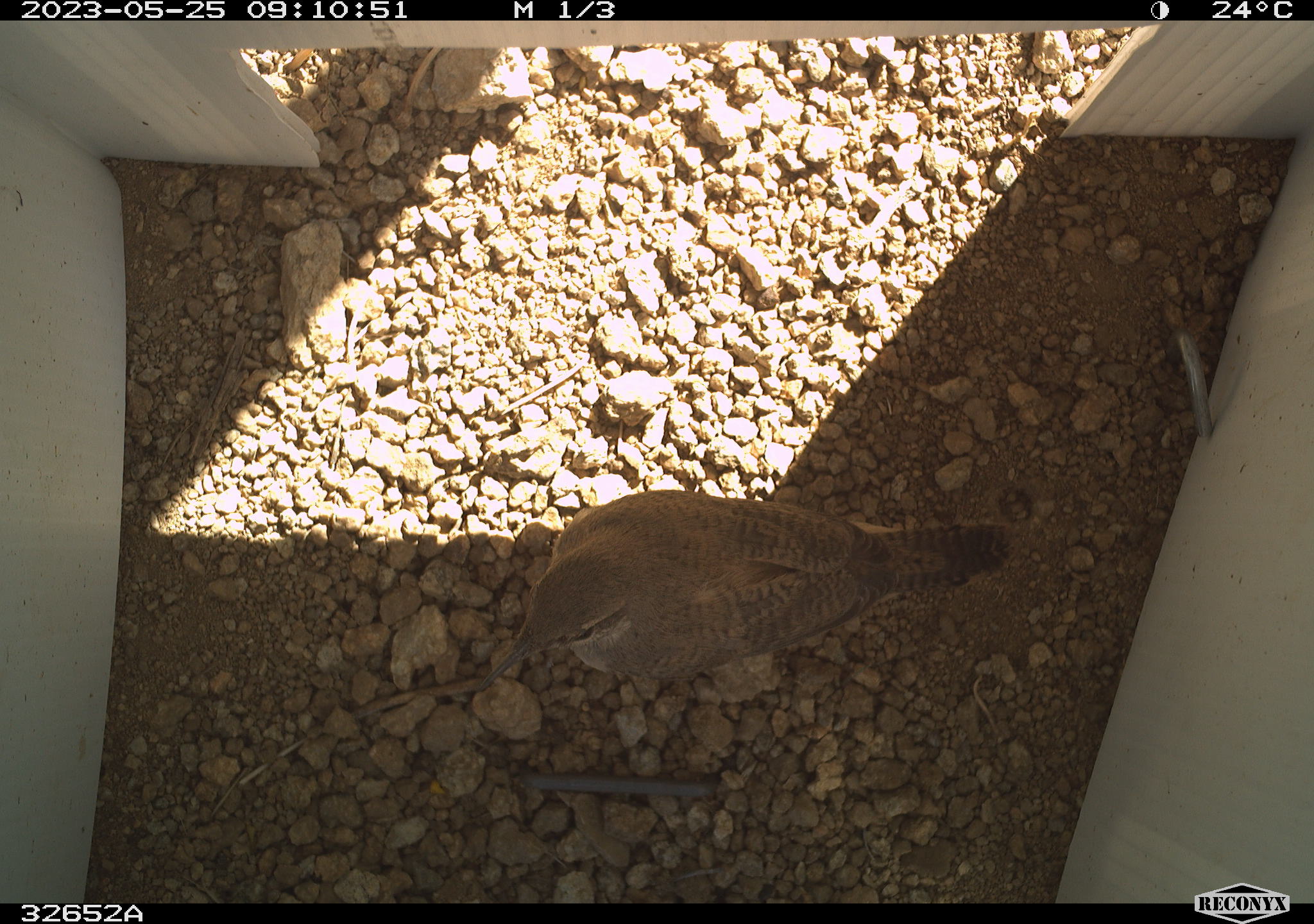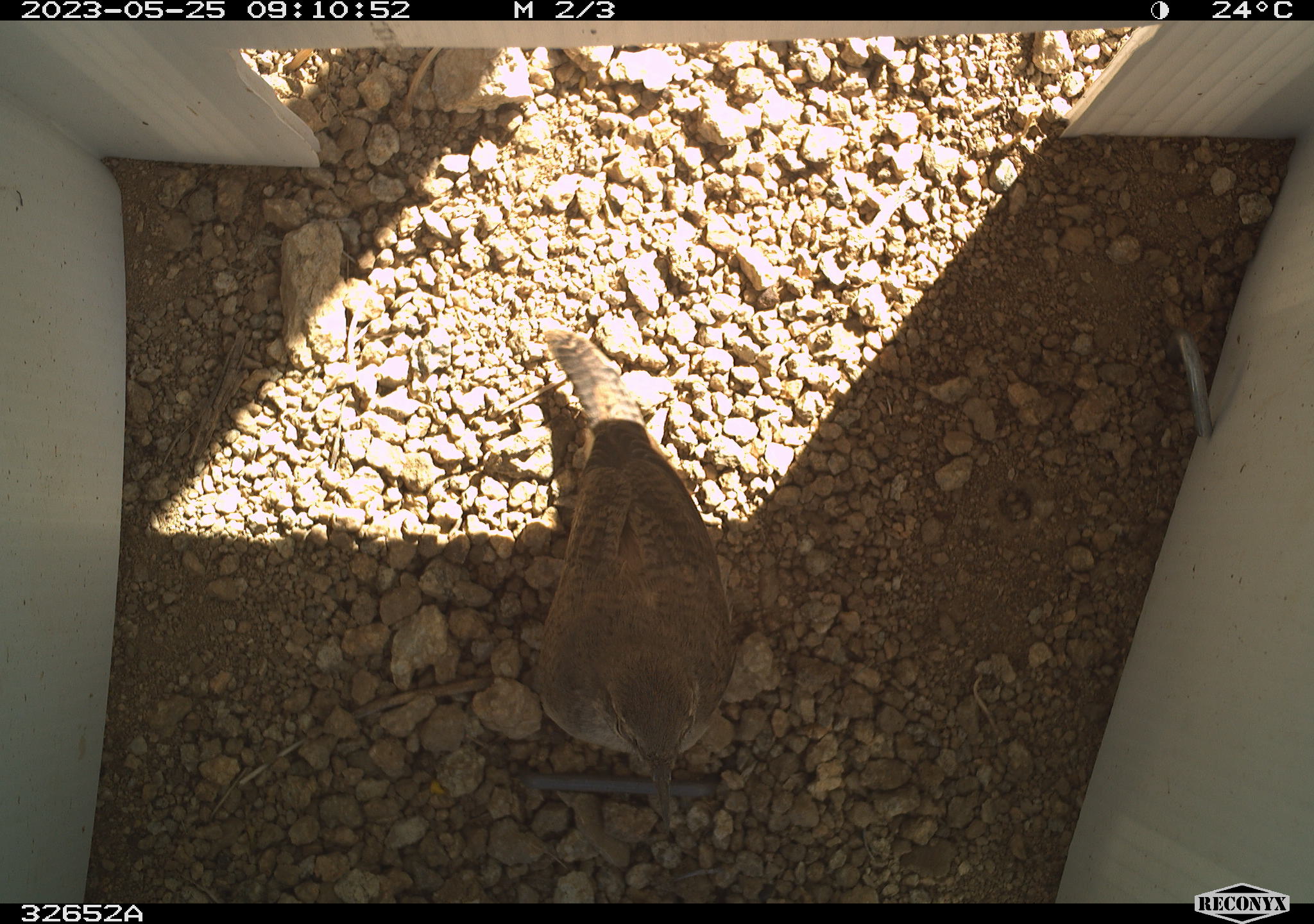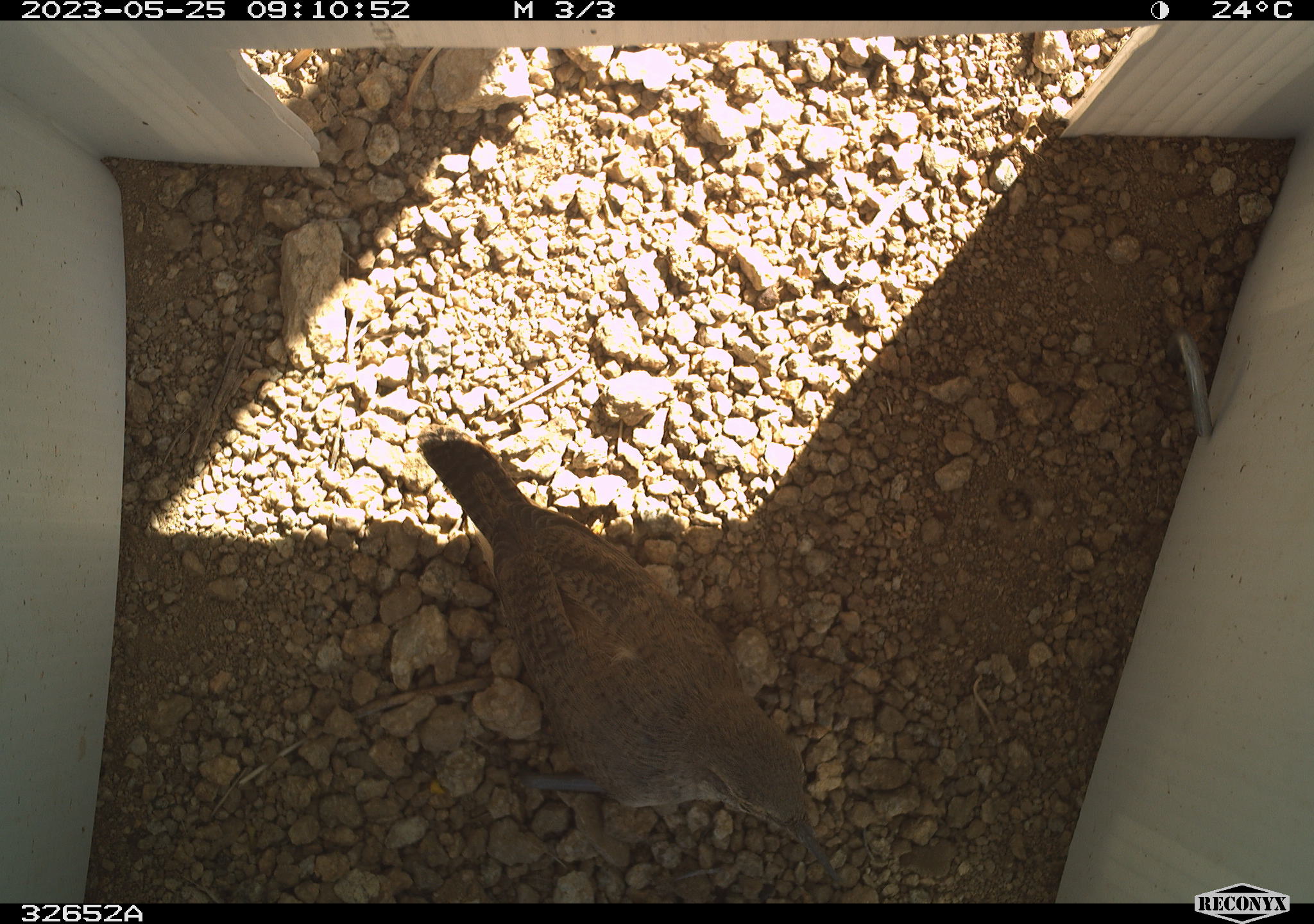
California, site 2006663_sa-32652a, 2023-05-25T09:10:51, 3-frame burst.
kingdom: Animalia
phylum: Chordata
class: Aves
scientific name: Aves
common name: bird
Bird (Aves).